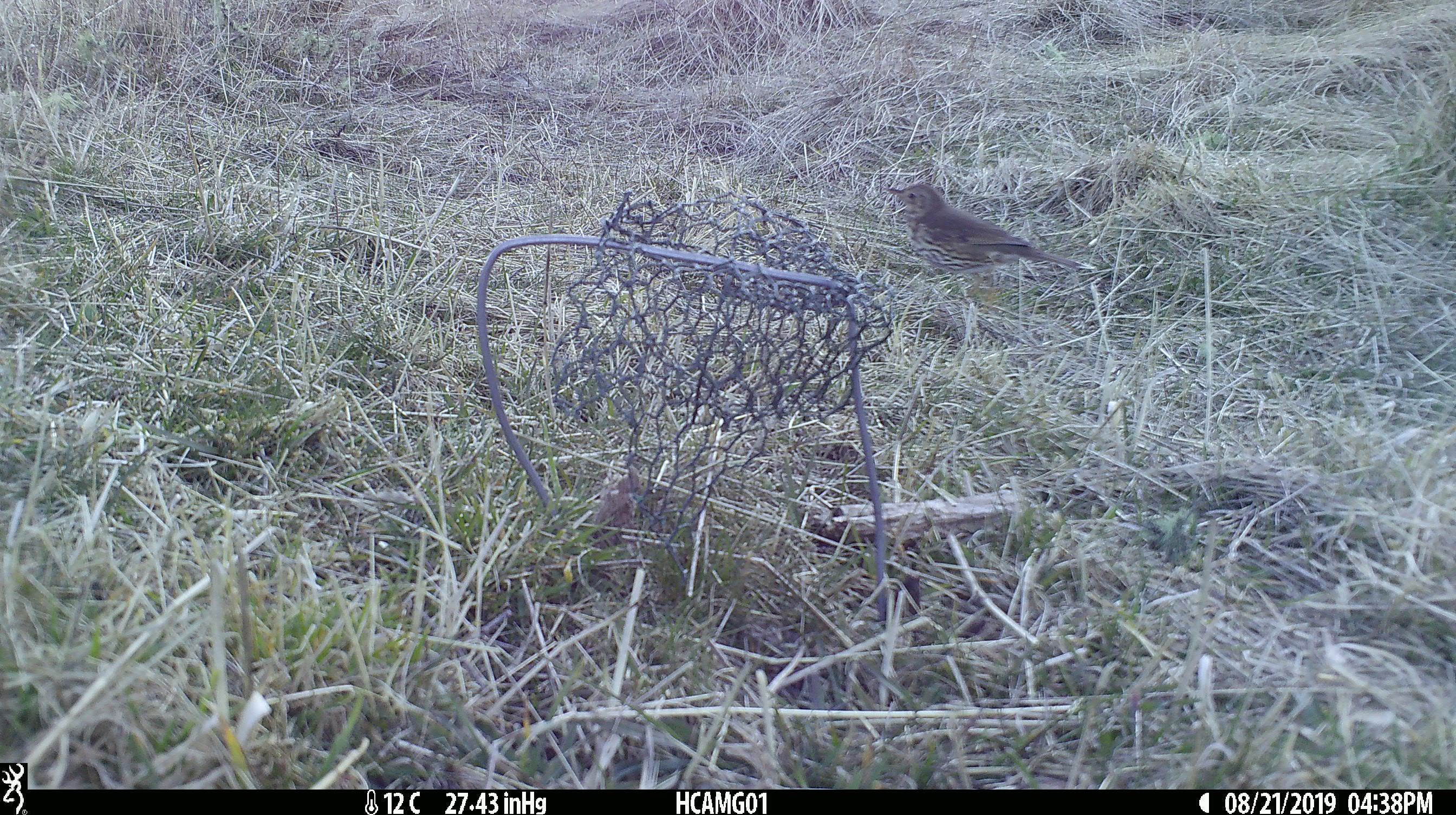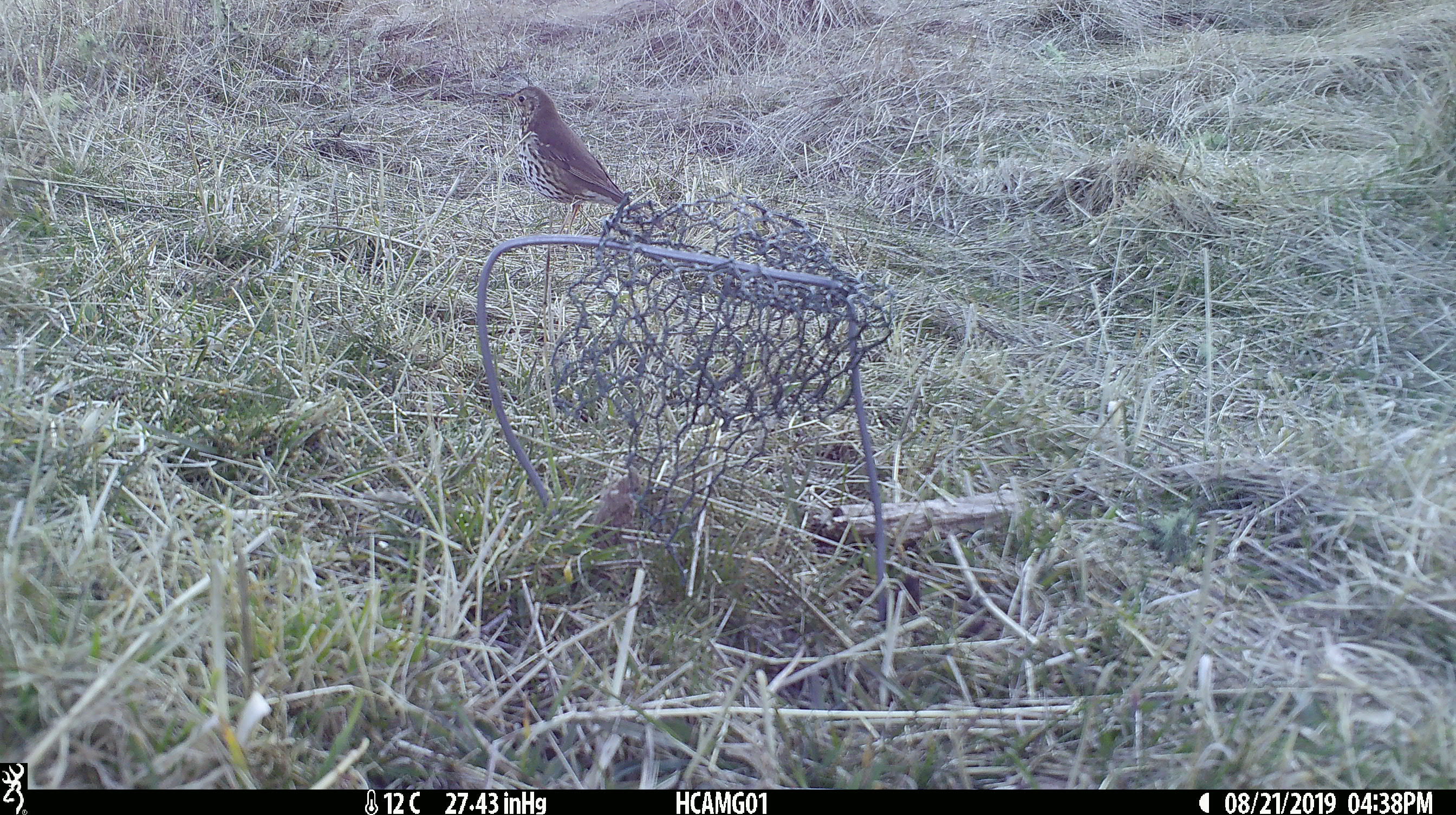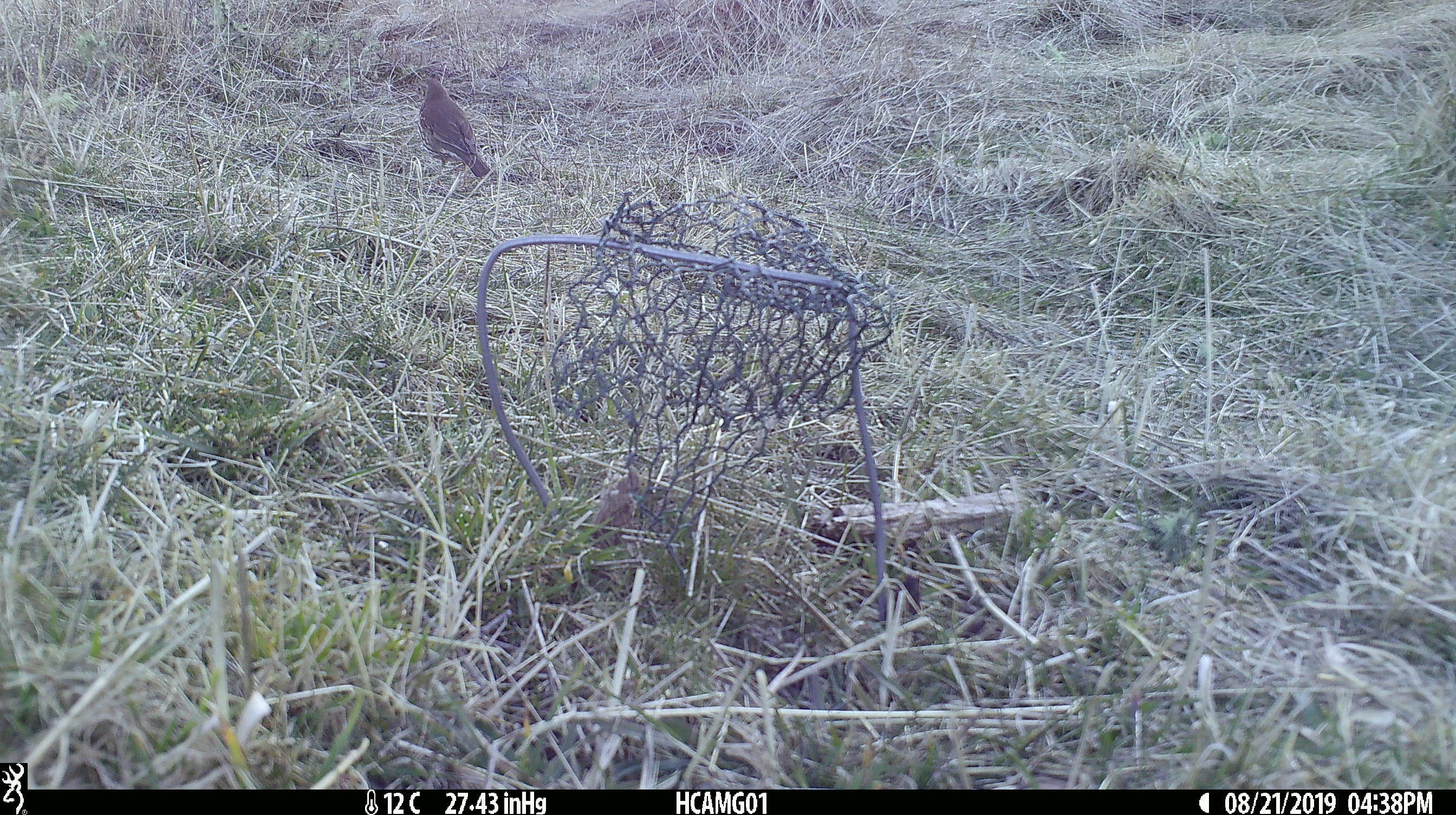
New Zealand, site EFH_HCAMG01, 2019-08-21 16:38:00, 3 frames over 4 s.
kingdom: Animalia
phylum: Chordata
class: Aves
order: Passeriformes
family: Turdidae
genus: Turdus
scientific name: Turdus philomelos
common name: song thrush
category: thrush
Thrush (song thrush) (Turdus philomelos).